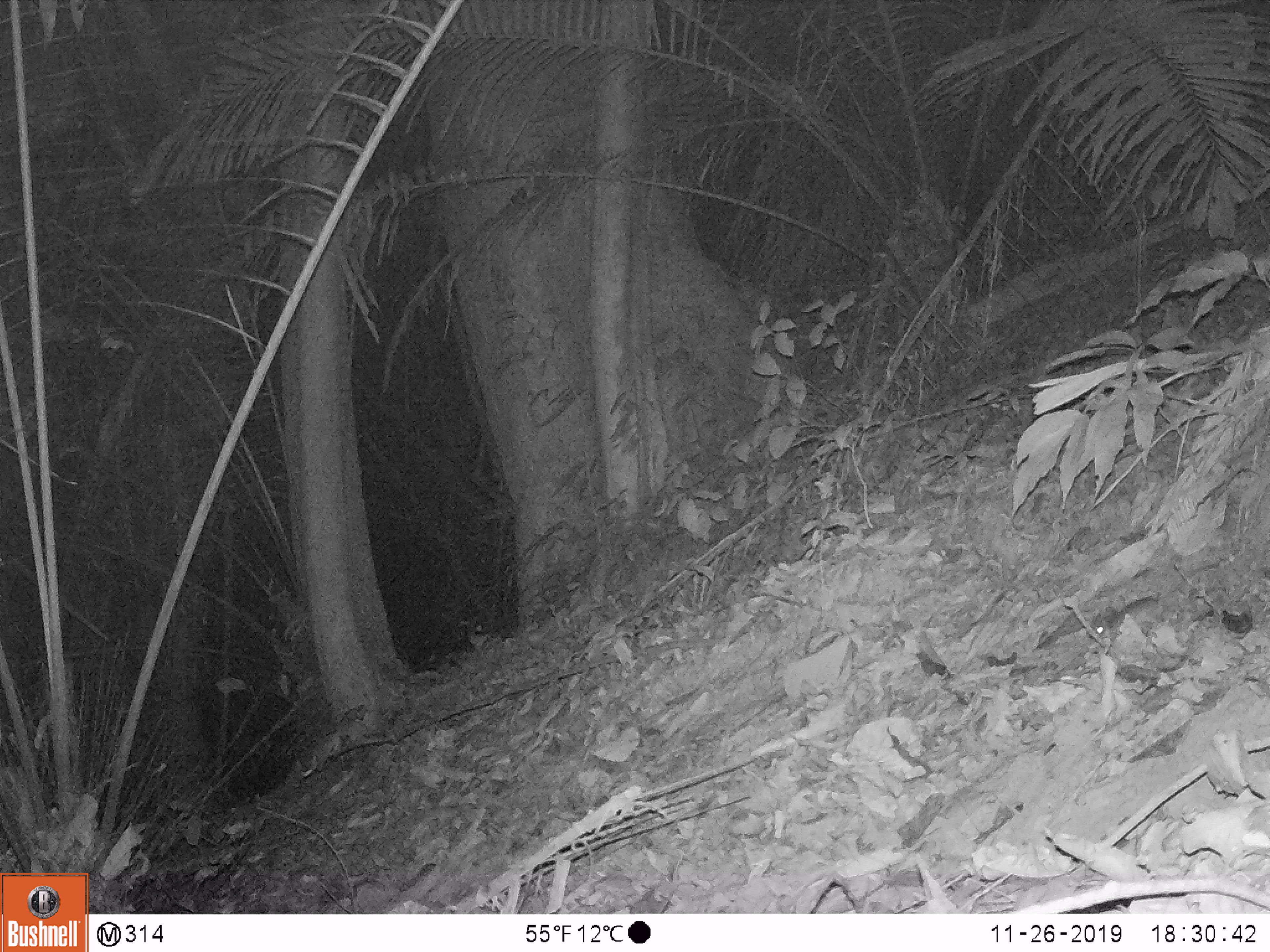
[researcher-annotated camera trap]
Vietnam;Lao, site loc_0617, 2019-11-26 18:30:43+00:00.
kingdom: Animalia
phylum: Chordata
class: Mammalia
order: Rodentia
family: Muridae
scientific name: Muridae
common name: old-world mice and rats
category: unidentified murid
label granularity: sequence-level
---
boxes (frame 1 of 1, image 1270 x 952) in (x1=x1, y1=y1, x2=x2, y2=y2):
unidentified murid: (x1=1082, y1=595, x2=1161, y2=641)